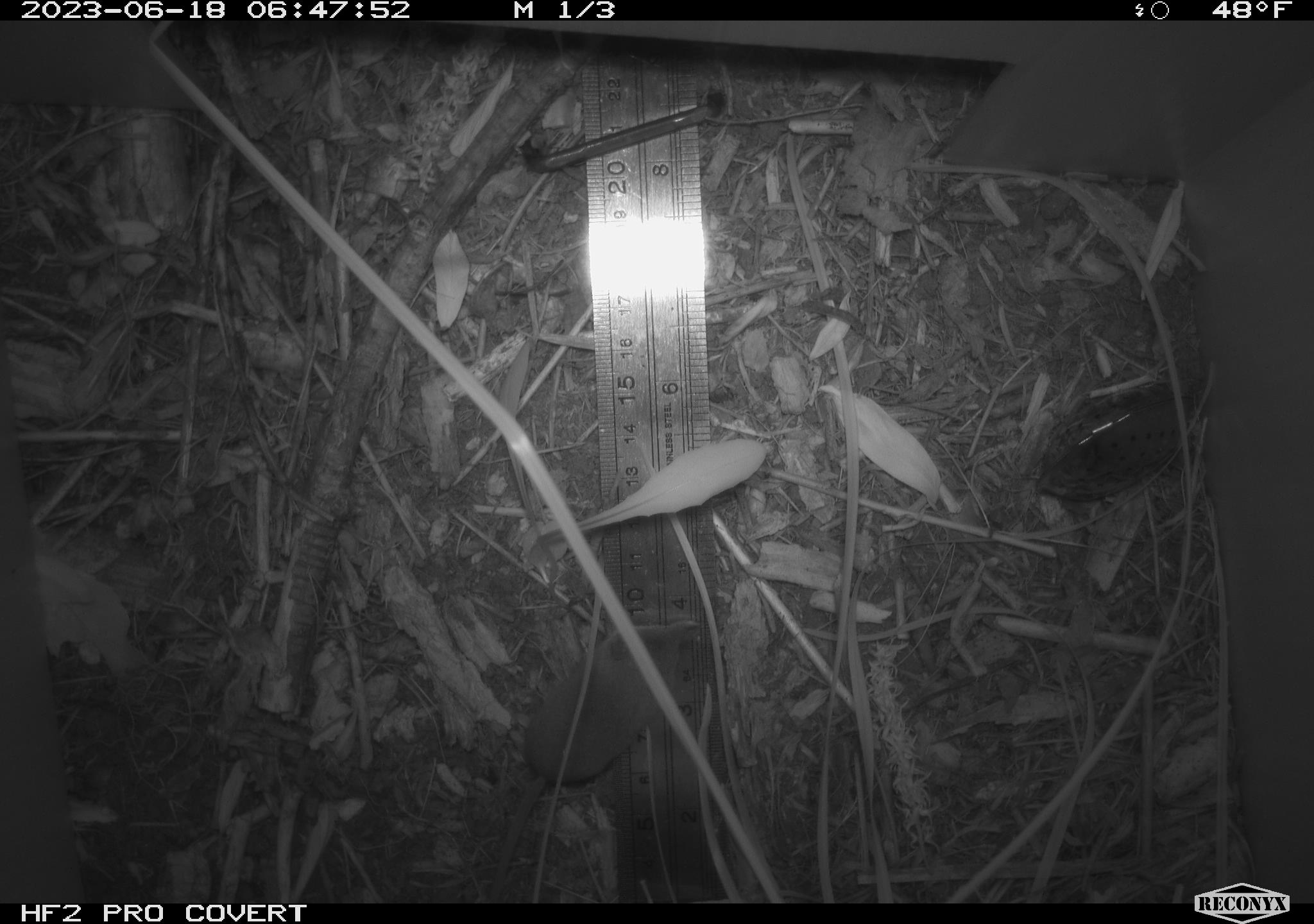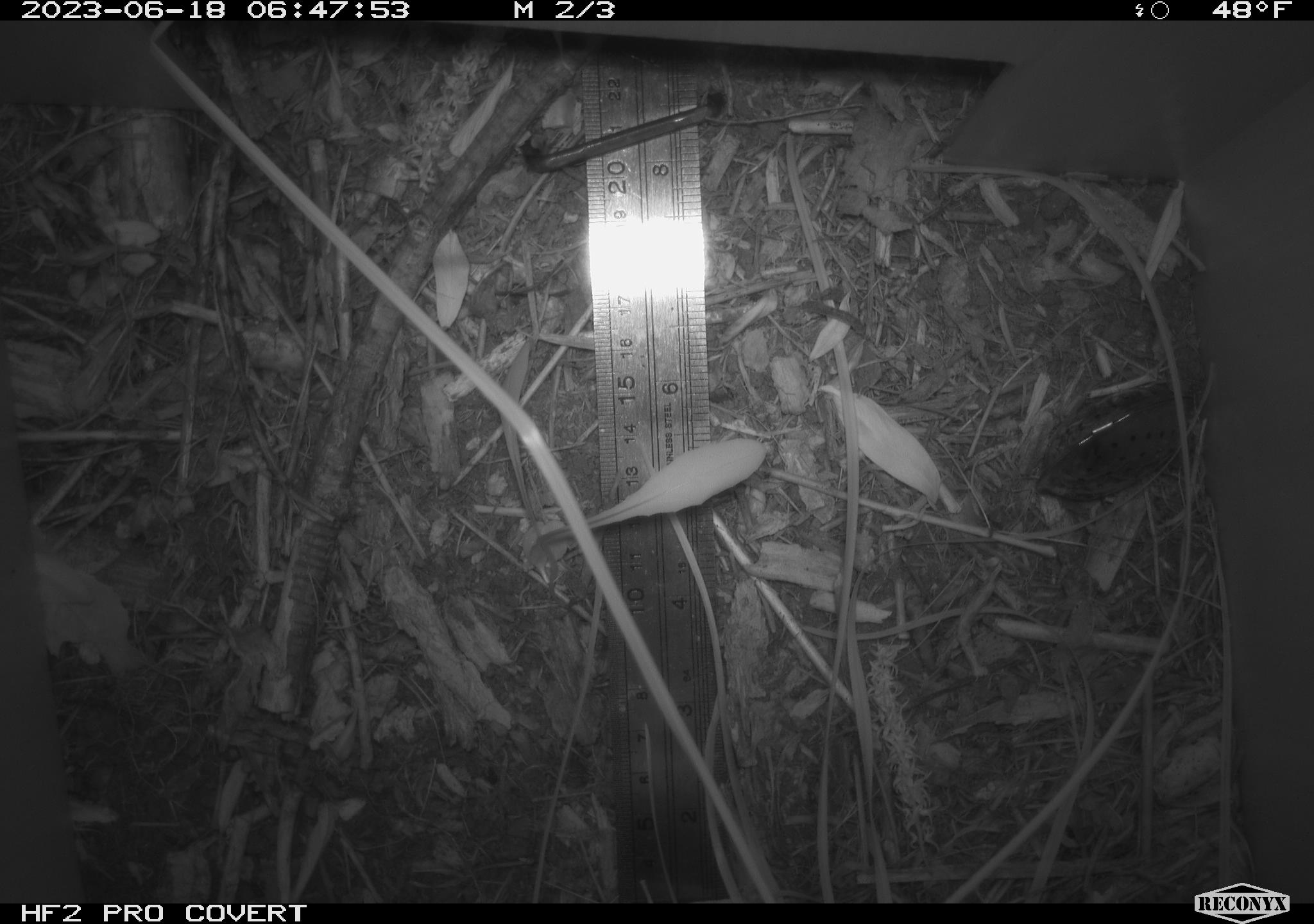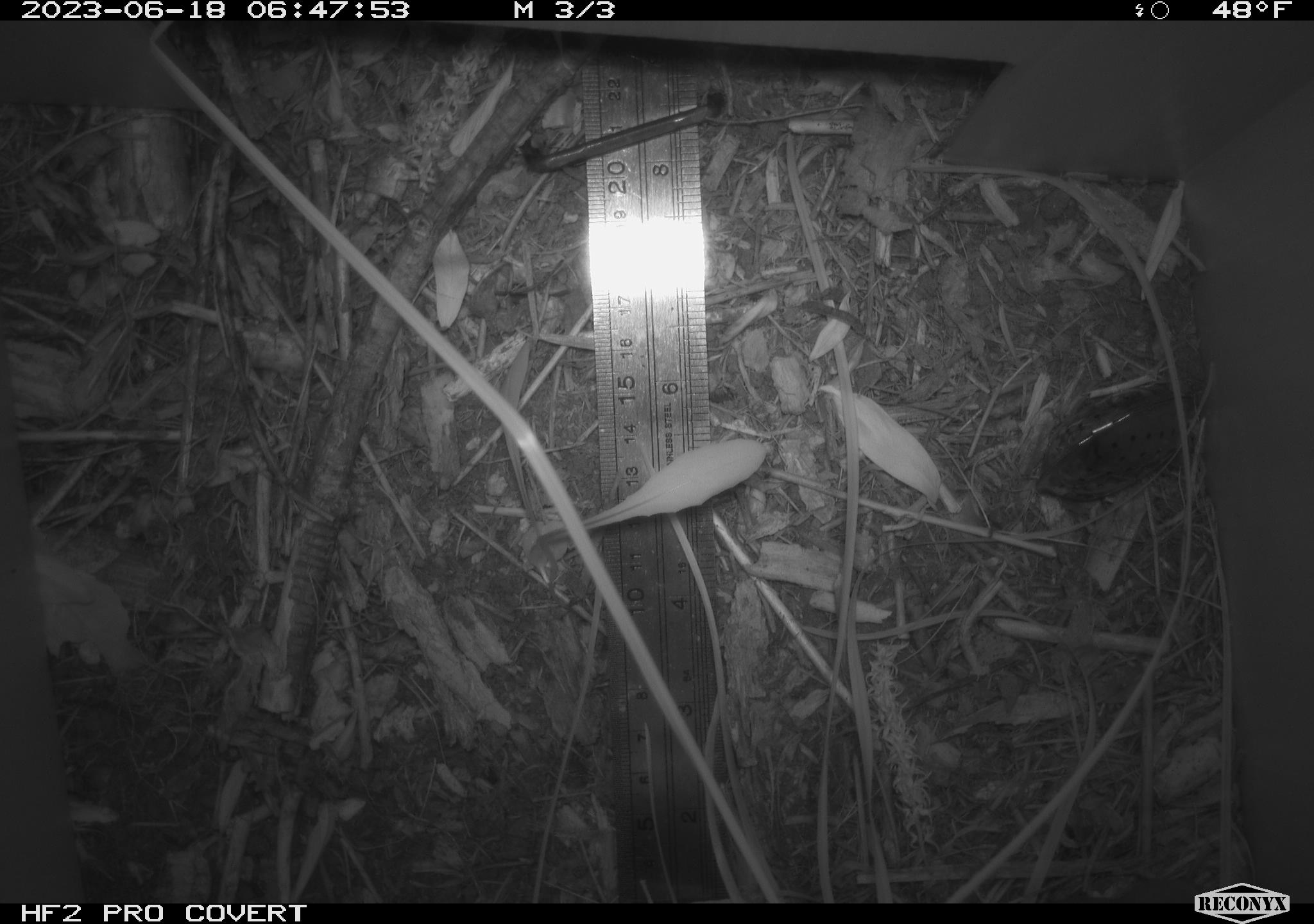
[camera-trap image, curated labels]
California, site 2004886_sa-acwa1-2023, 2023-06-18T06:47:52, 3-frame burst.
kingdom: Animalia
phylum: Chordata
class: Mammalia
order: Eulipotyphla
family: Soricidae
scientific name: Soricidae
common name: shrews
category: soricidae family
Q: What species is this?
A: Soricidae family (shrews) (Soricidae).